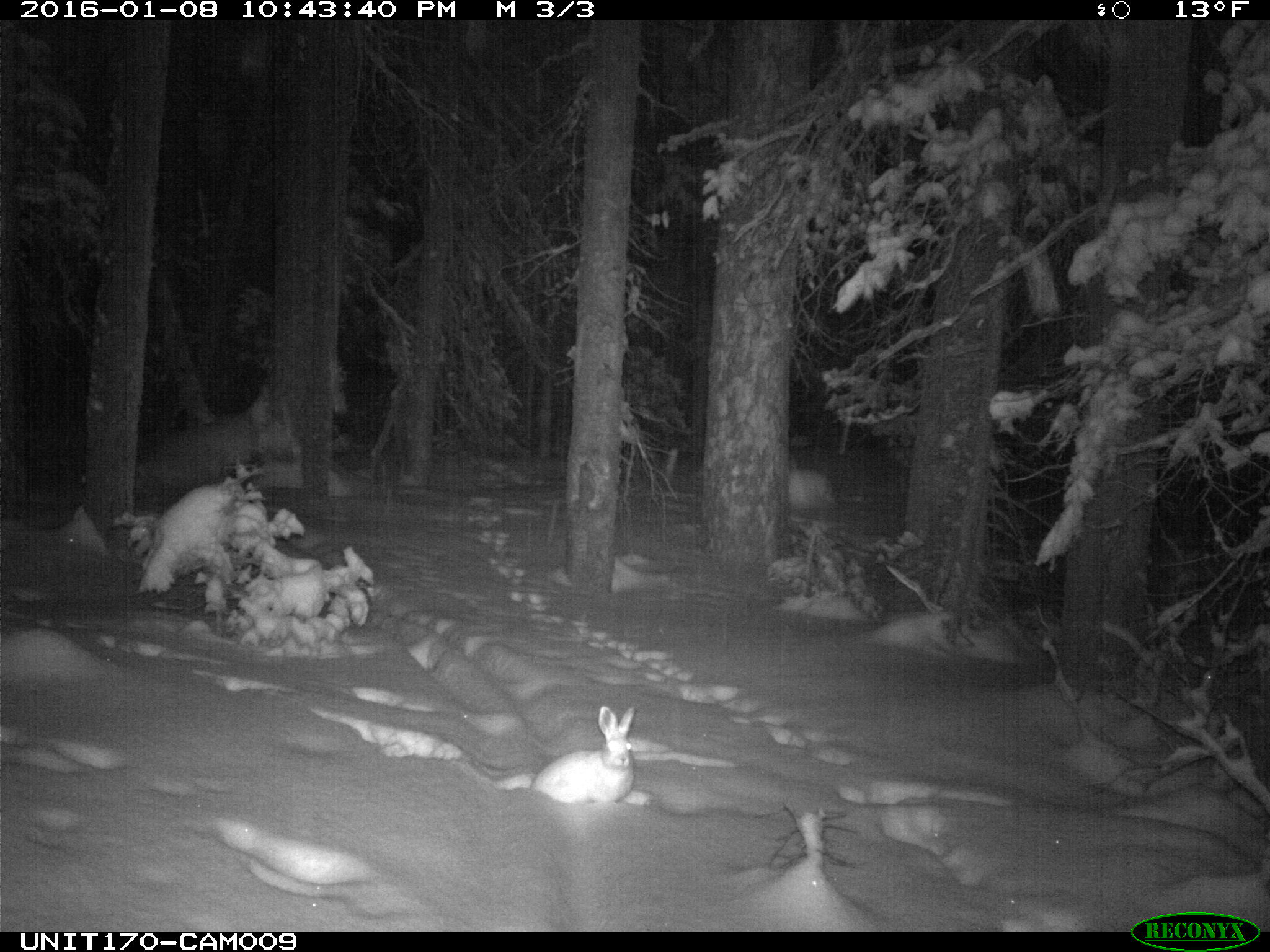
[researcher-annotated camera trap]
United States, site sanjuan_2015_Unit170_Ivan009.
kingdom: Animalia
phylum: Chordata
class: Mammalia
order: Lagomorpha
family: Leporidae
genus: Lepus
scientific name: Lepus americanus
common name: snowshoe hare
Lepus americanus (snowshoe hare).